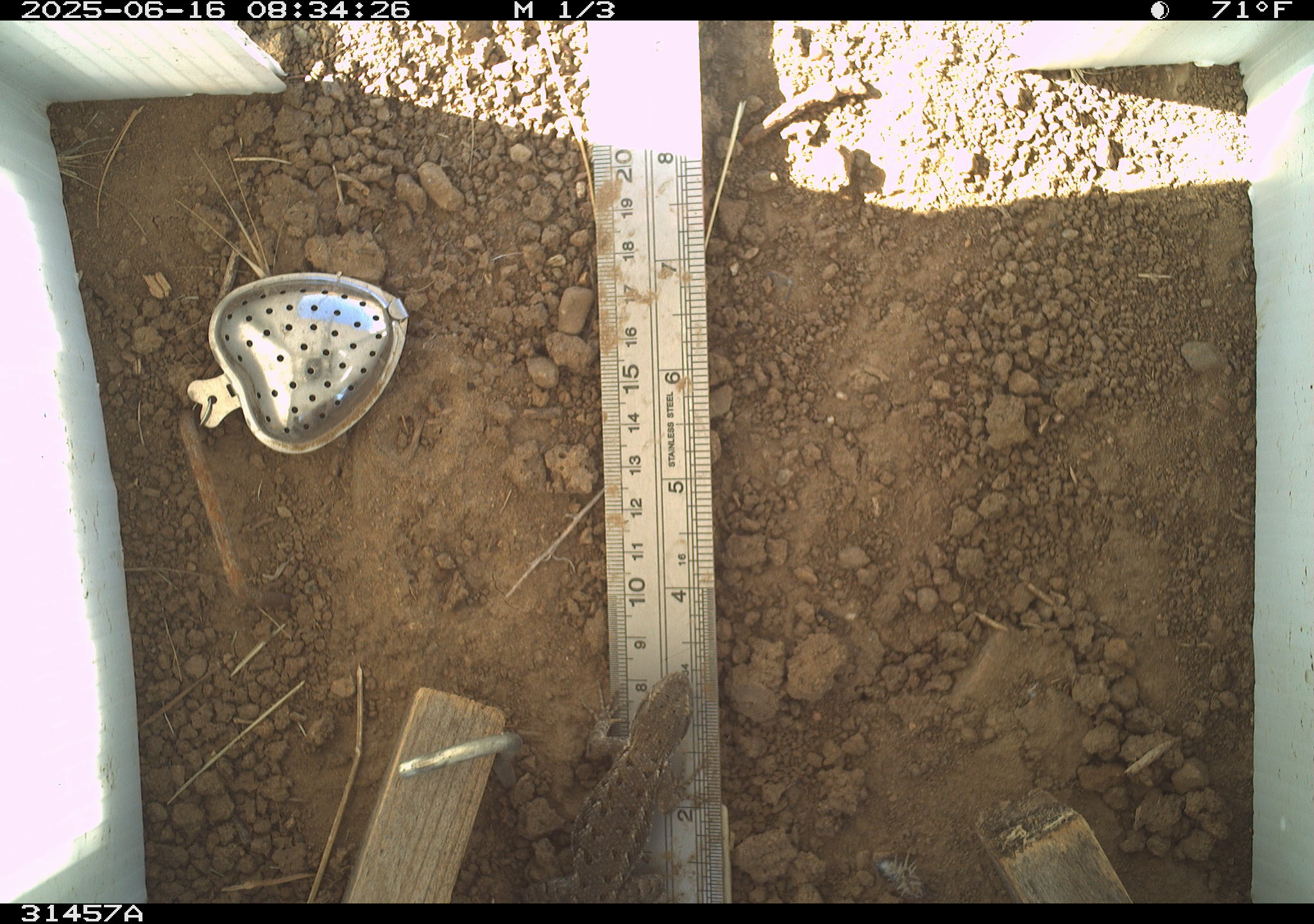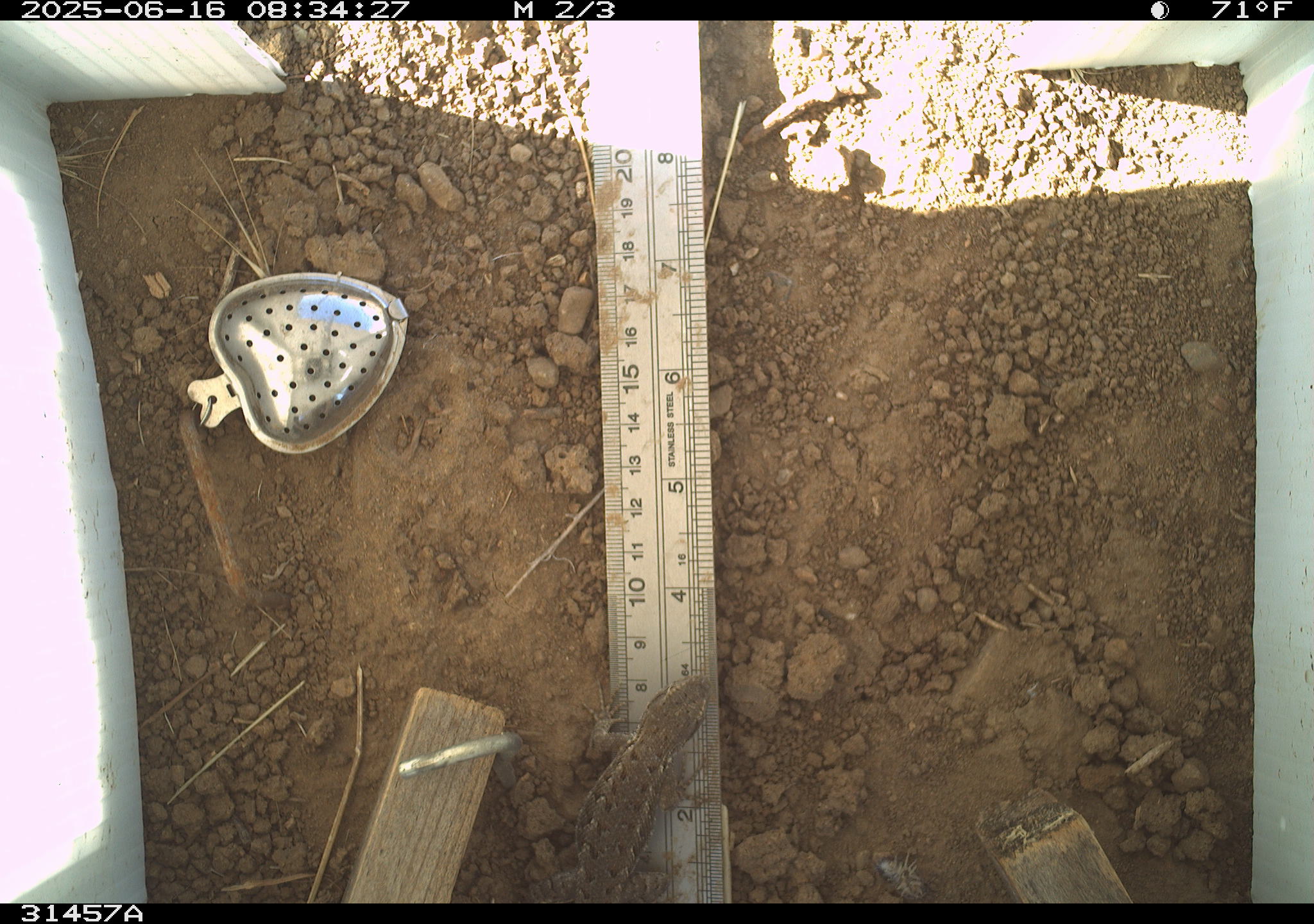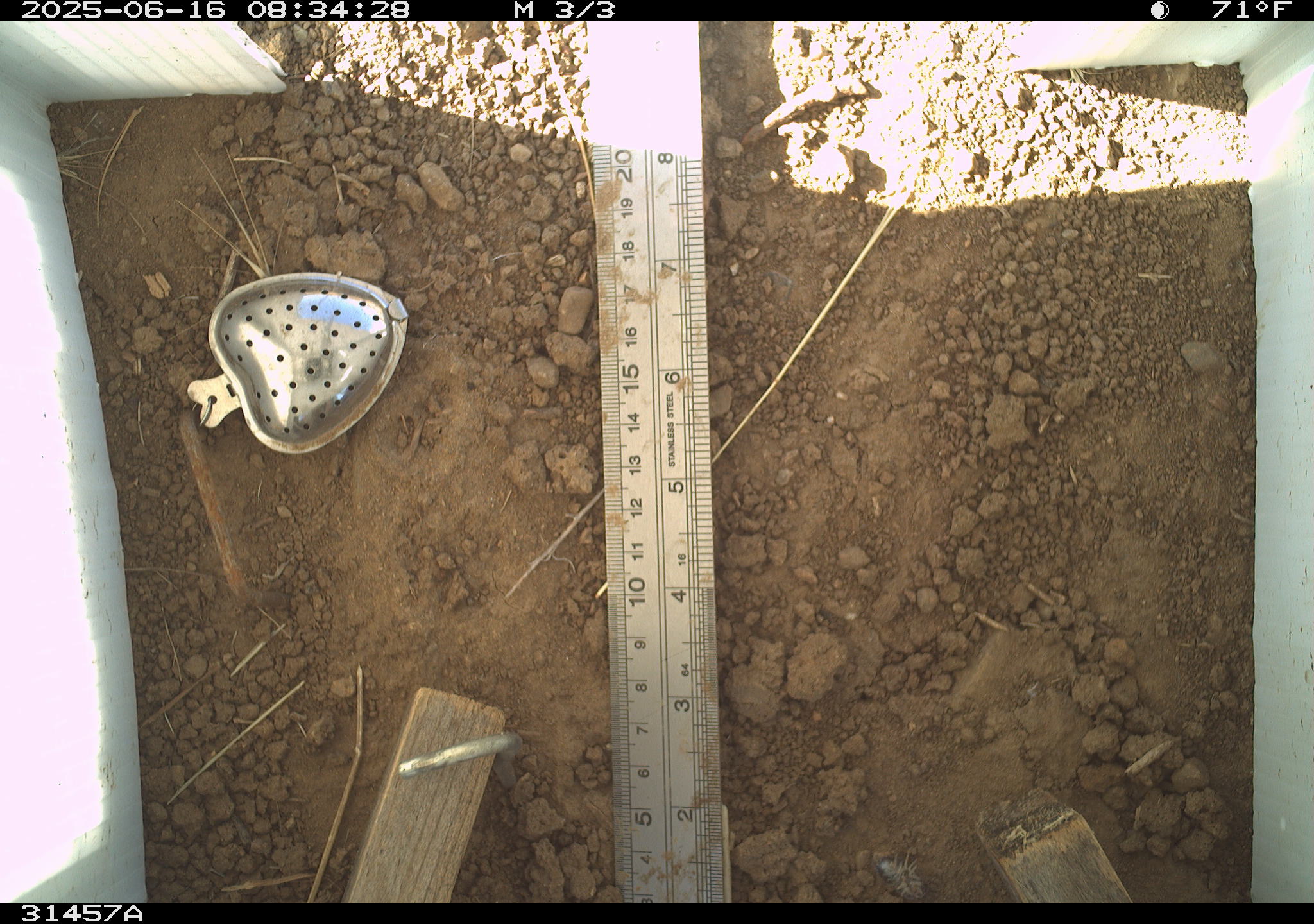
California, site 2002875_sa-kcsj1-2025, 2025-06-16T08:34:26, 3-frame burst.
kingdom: Animalia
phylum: Chordata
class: Reptilia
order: Squamata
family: Phrynosomatidae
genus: Sceloporus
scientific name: Sceloporus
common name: spiny lizards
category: sceloporus species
Sceloporus species (spiny lizards) (Sceloporus).